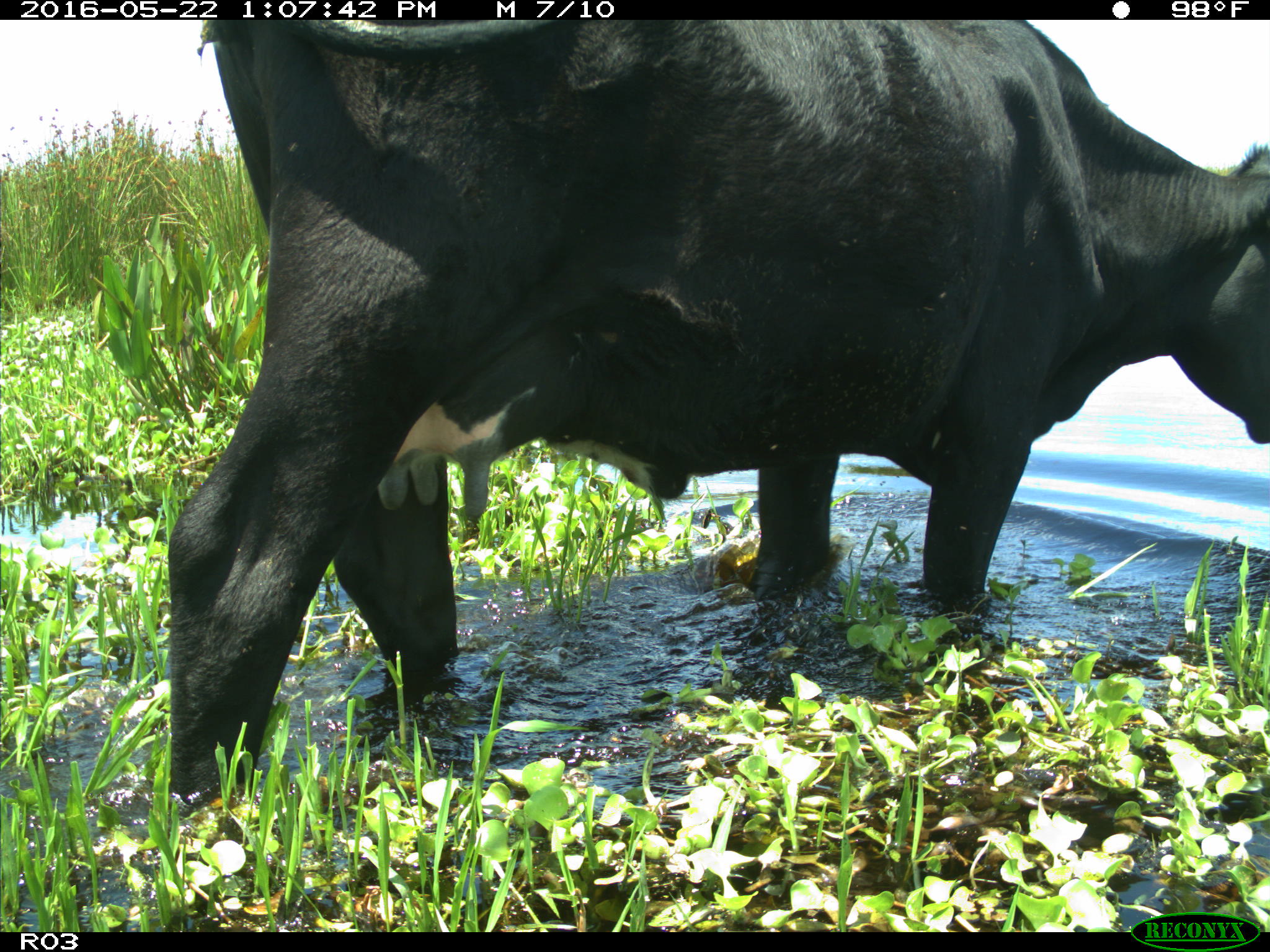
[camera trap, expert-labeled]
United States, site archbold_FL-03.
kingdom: Animalia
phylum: Chordata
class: Mammalia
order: Artiodactyla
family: Bovidae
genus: Bos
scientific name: Bos taurus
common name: domestic cow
Bos taurus (domestic cow).